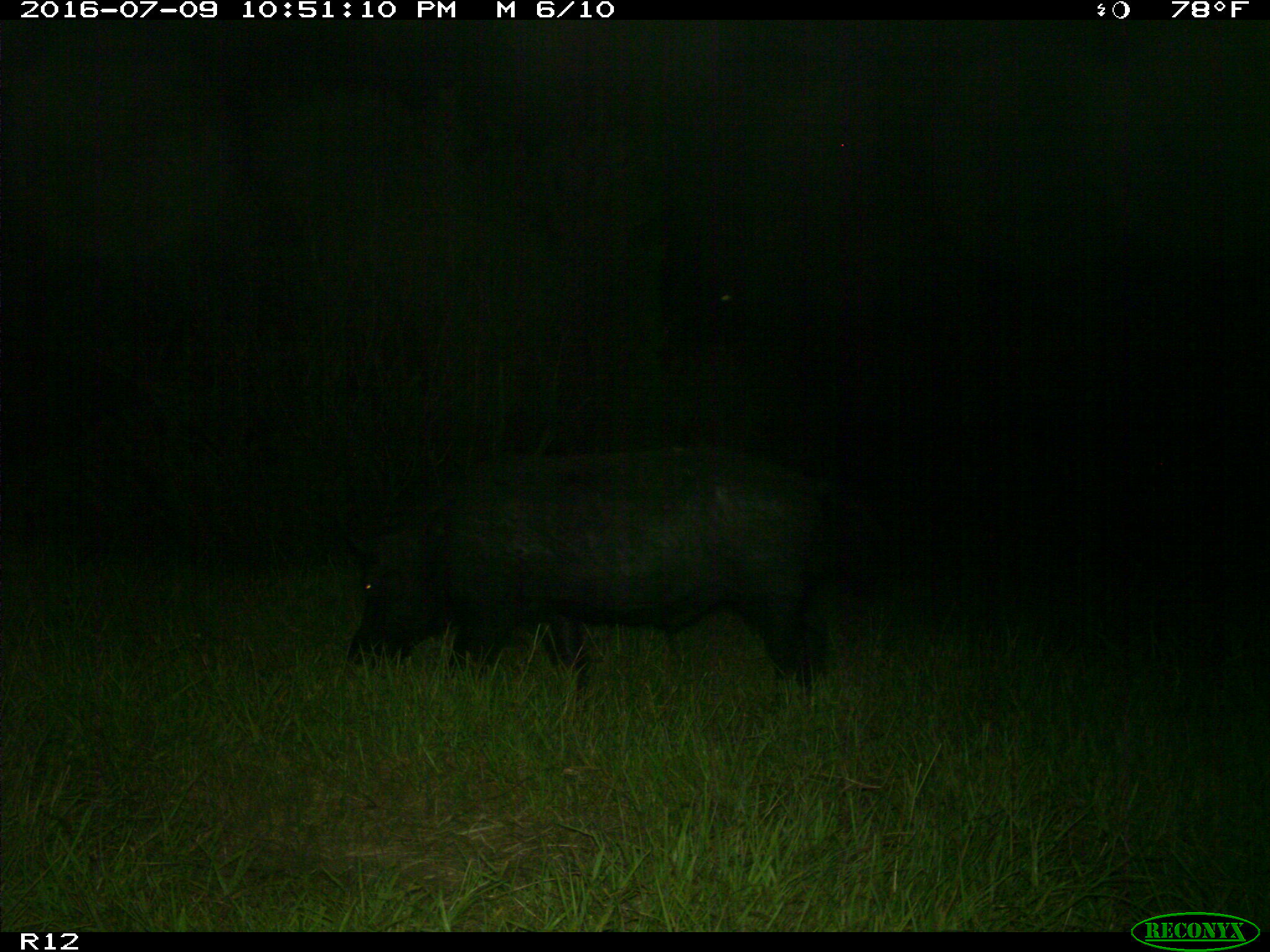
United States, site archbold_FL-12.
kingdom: Animalia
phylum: Chordata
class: Mammalia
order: Artiodactyla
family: Suidae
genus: Sus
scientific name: Sus scrofa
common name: wild boar